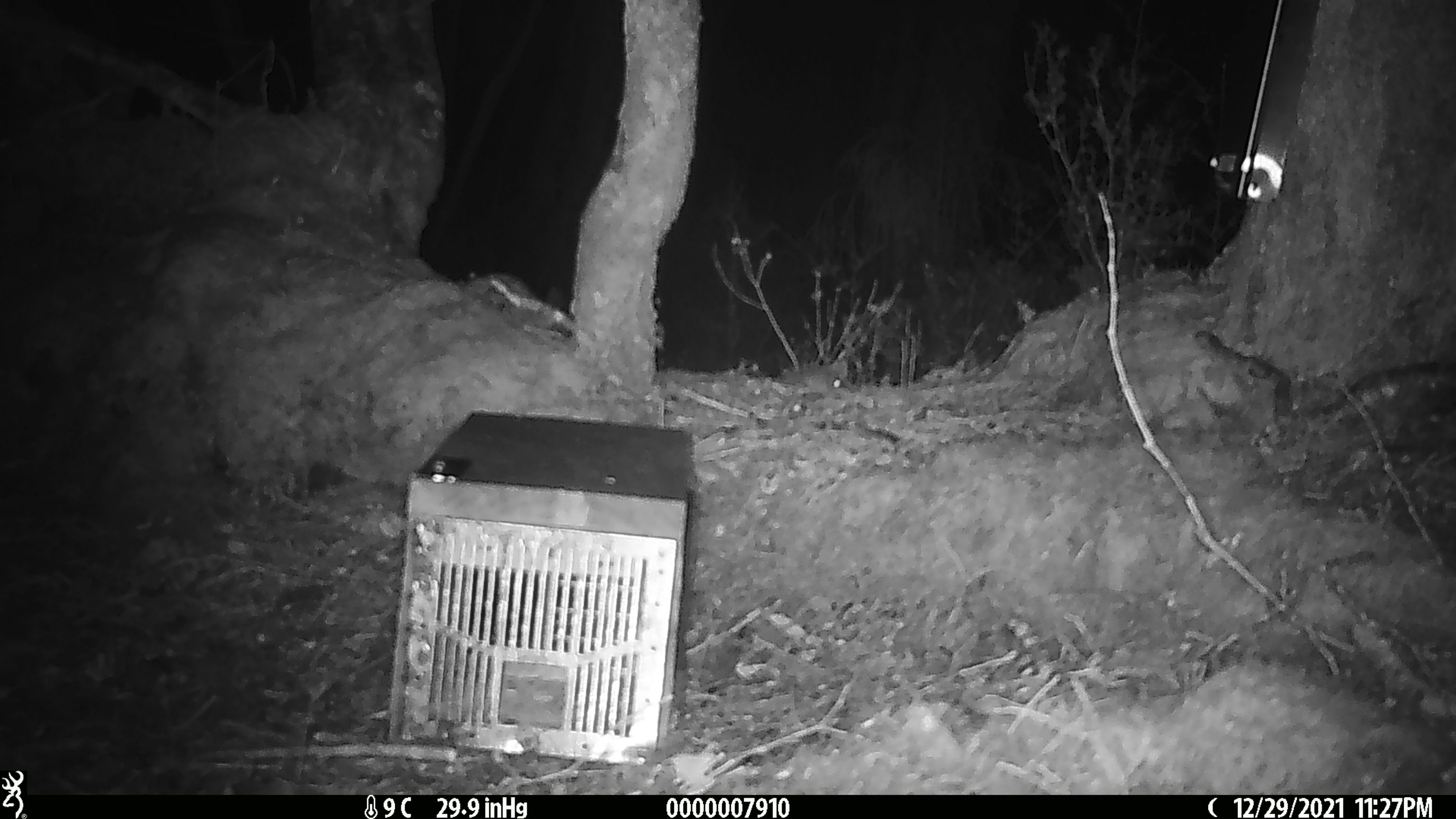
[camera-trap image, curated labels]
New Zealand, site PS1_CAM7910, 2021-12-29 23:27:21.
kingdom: Animalia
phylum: Chordata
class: Mammalia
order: Rodentia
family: Muridae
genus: Mus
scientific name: Mus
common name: mouse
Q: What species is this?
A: Mouse (Mus).